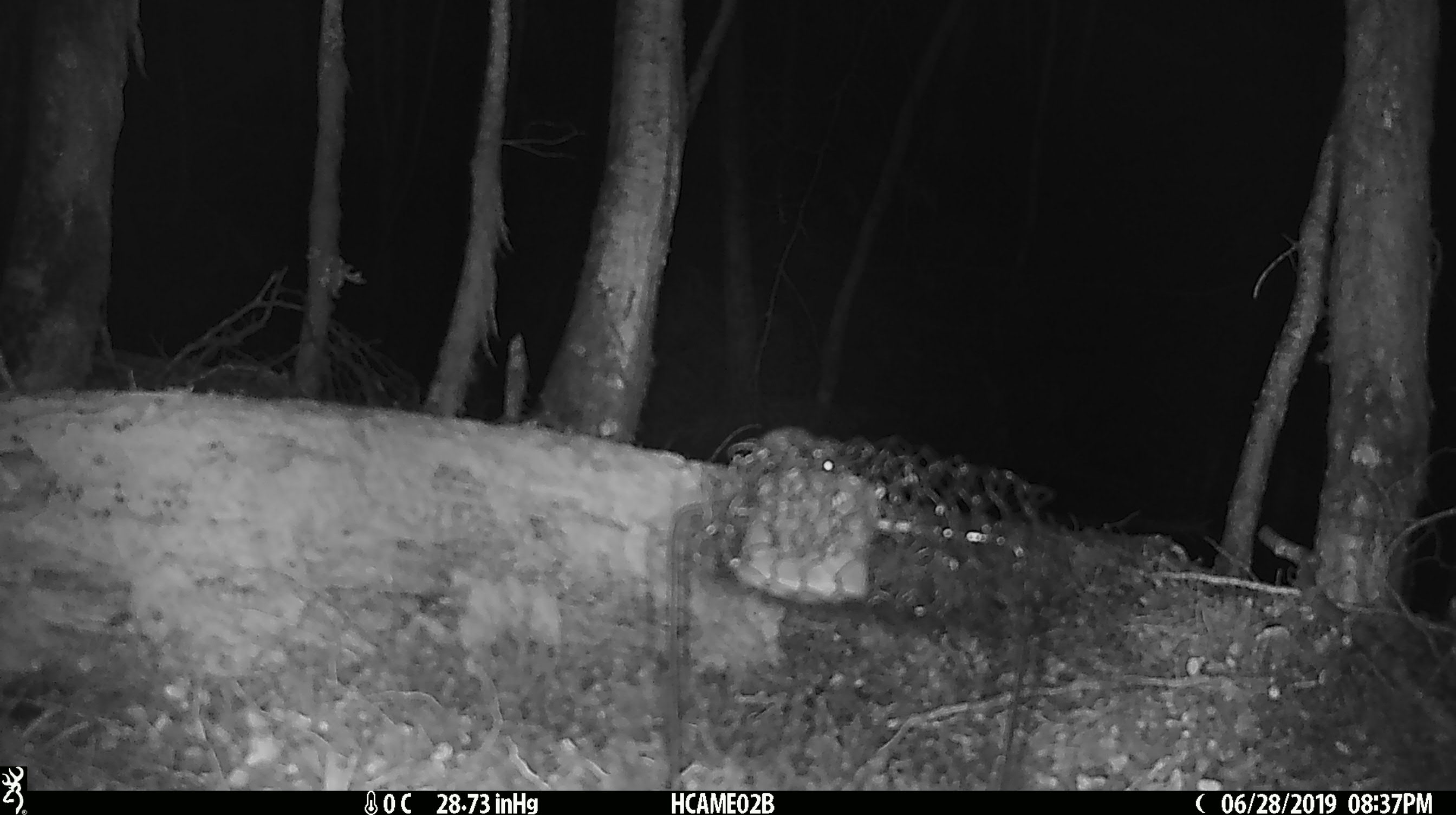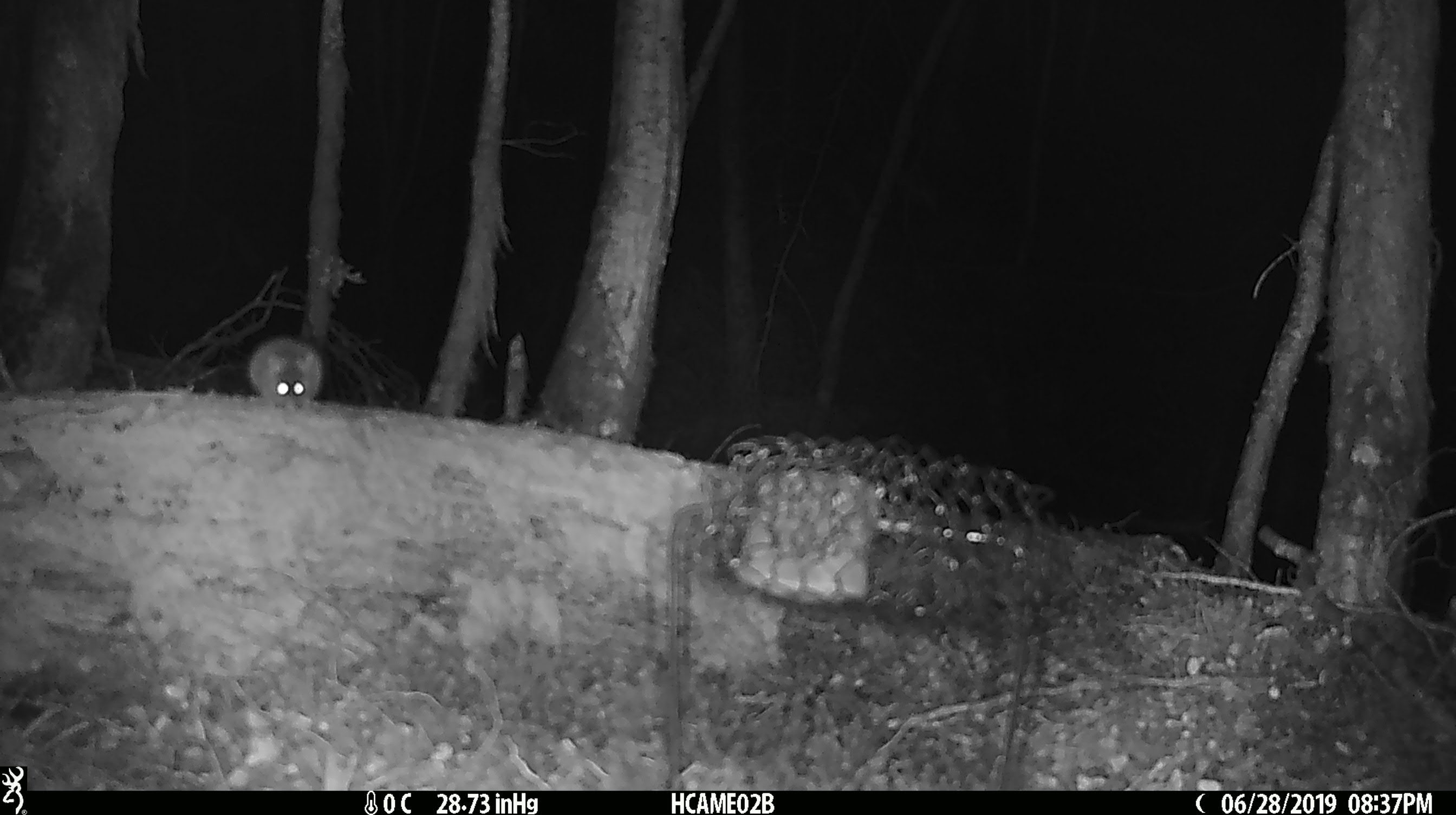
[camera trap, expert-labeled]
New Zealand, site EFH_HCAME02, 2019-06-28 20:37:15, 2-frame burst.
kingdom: Animalia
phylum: Chordata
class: Mammalia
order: Rodentia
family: Muridae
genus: Mus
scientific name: Mus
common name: mouse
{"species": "mouse (Mus)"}